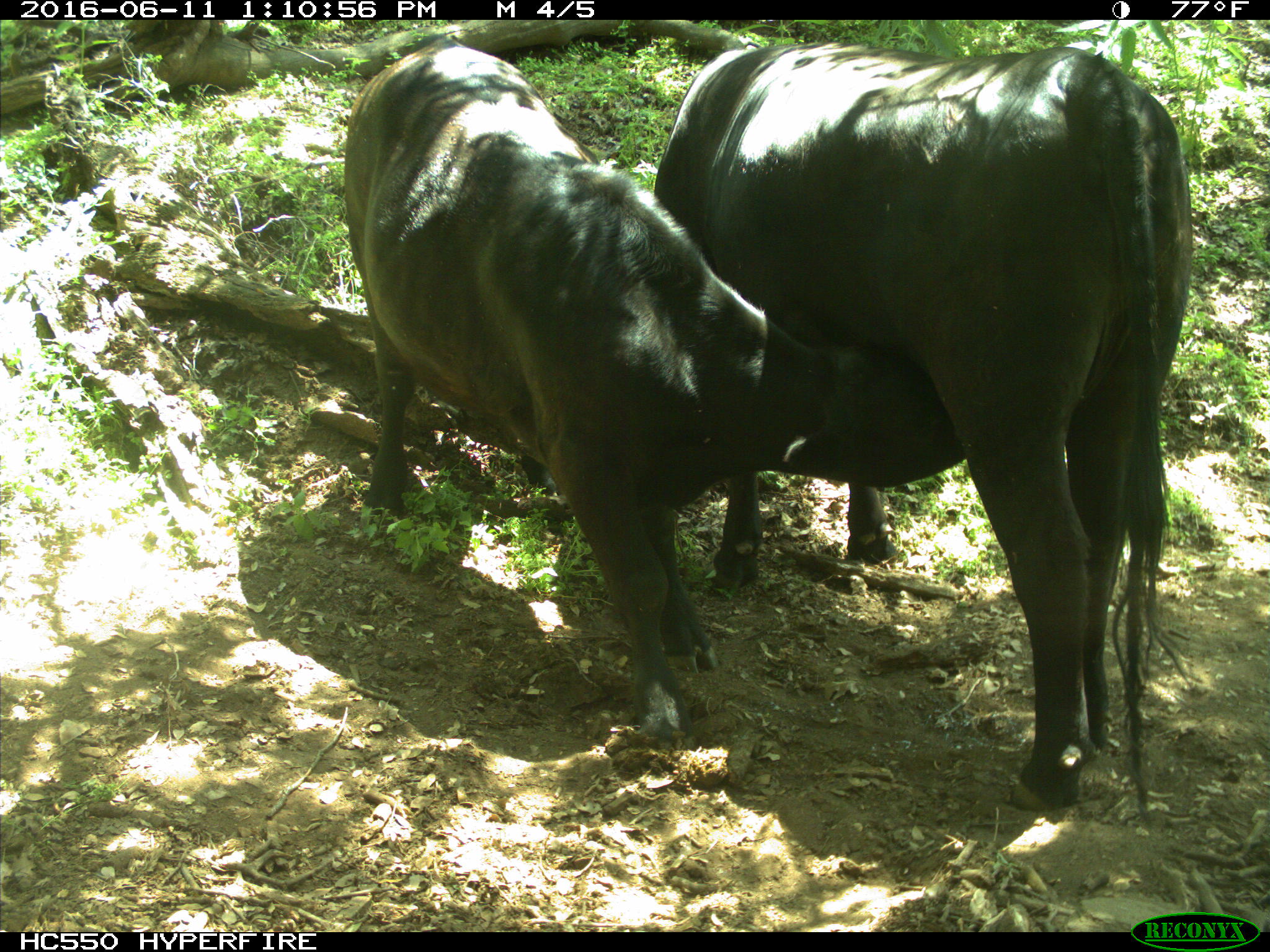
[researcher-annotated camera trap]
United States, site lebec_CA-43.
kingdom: Animalia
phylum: Chordata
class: Mammalia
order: Artiodactyla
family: Bovidae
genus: Bos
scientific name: Bos taurus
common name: domestic cow